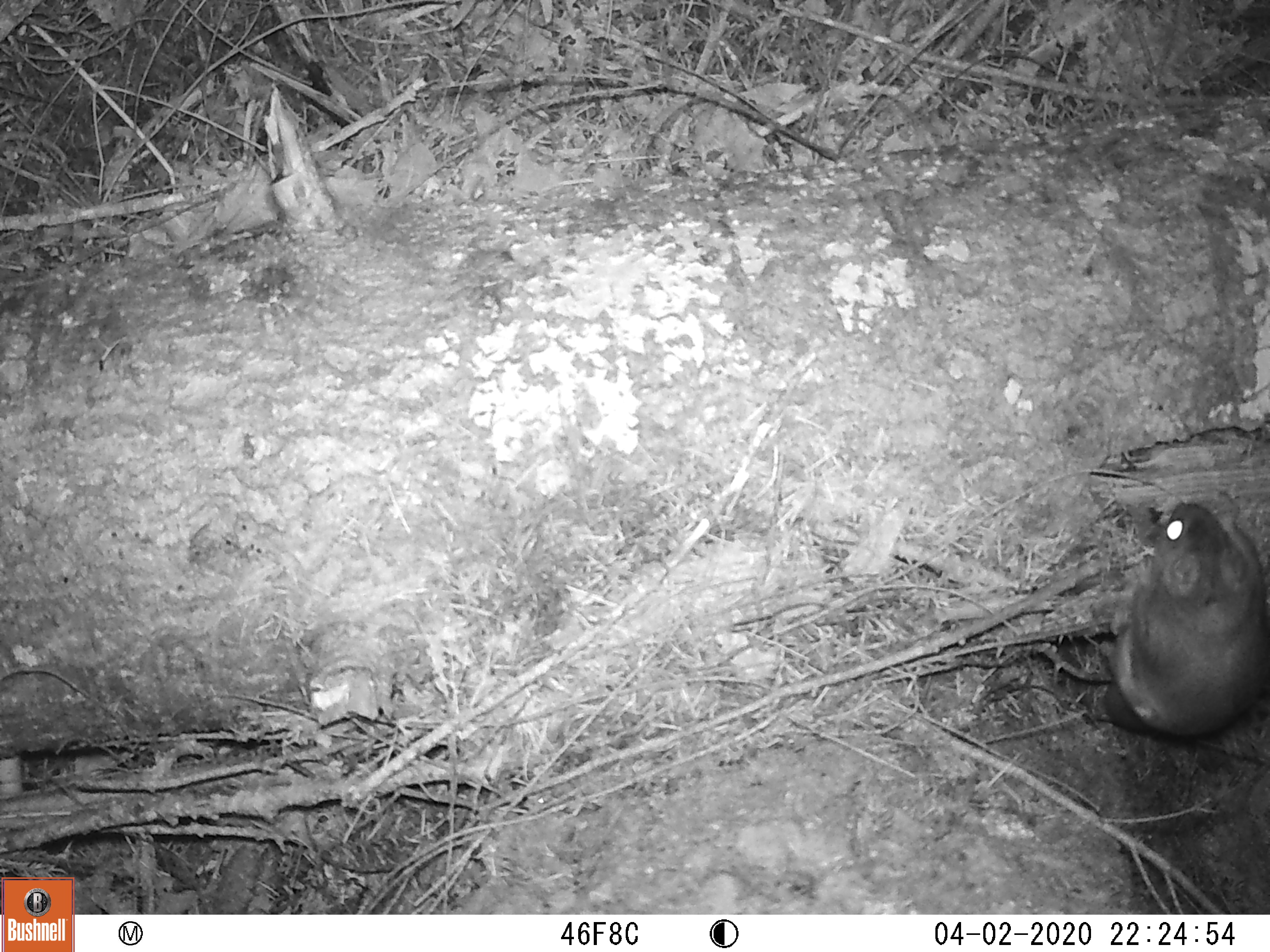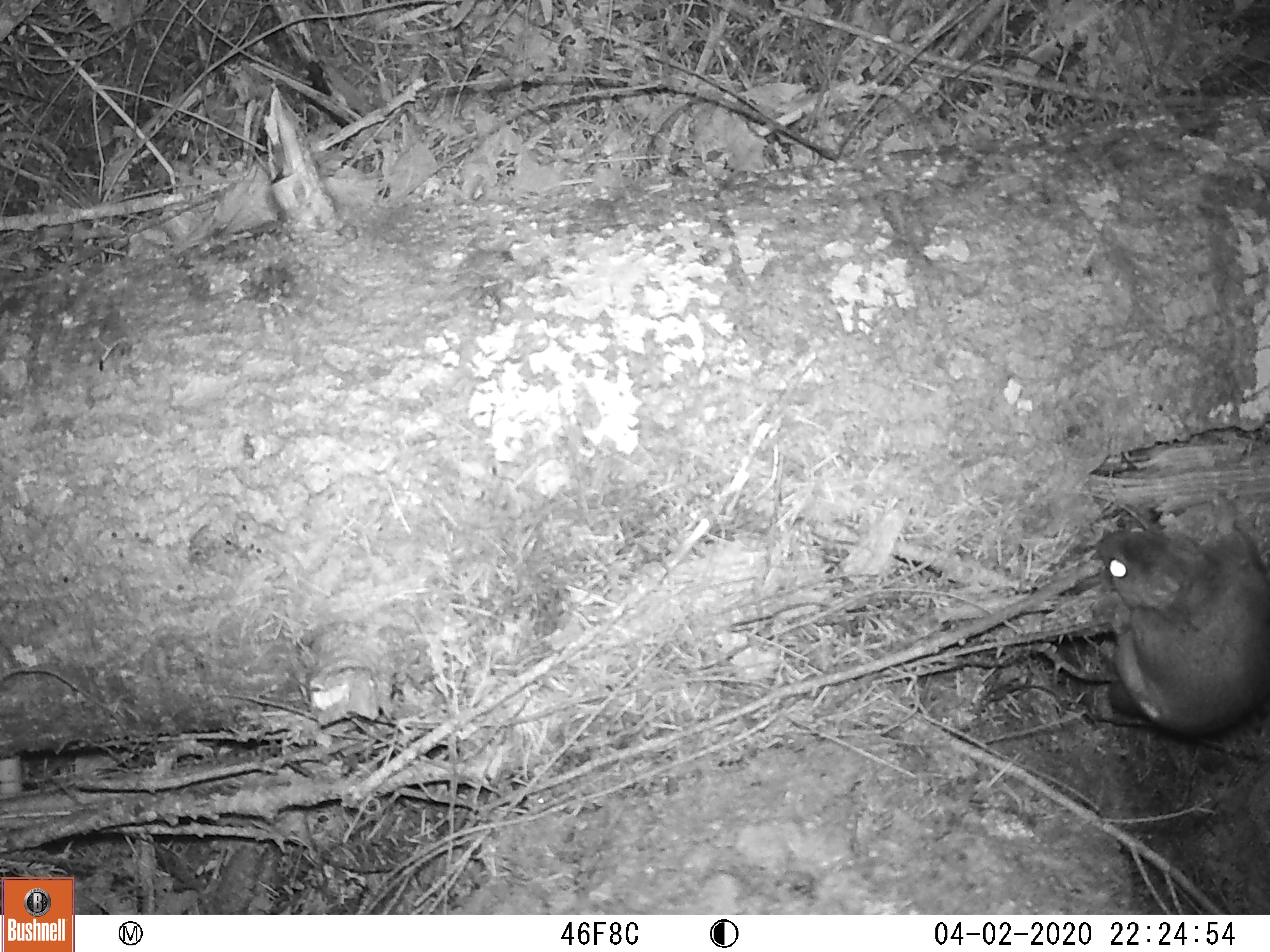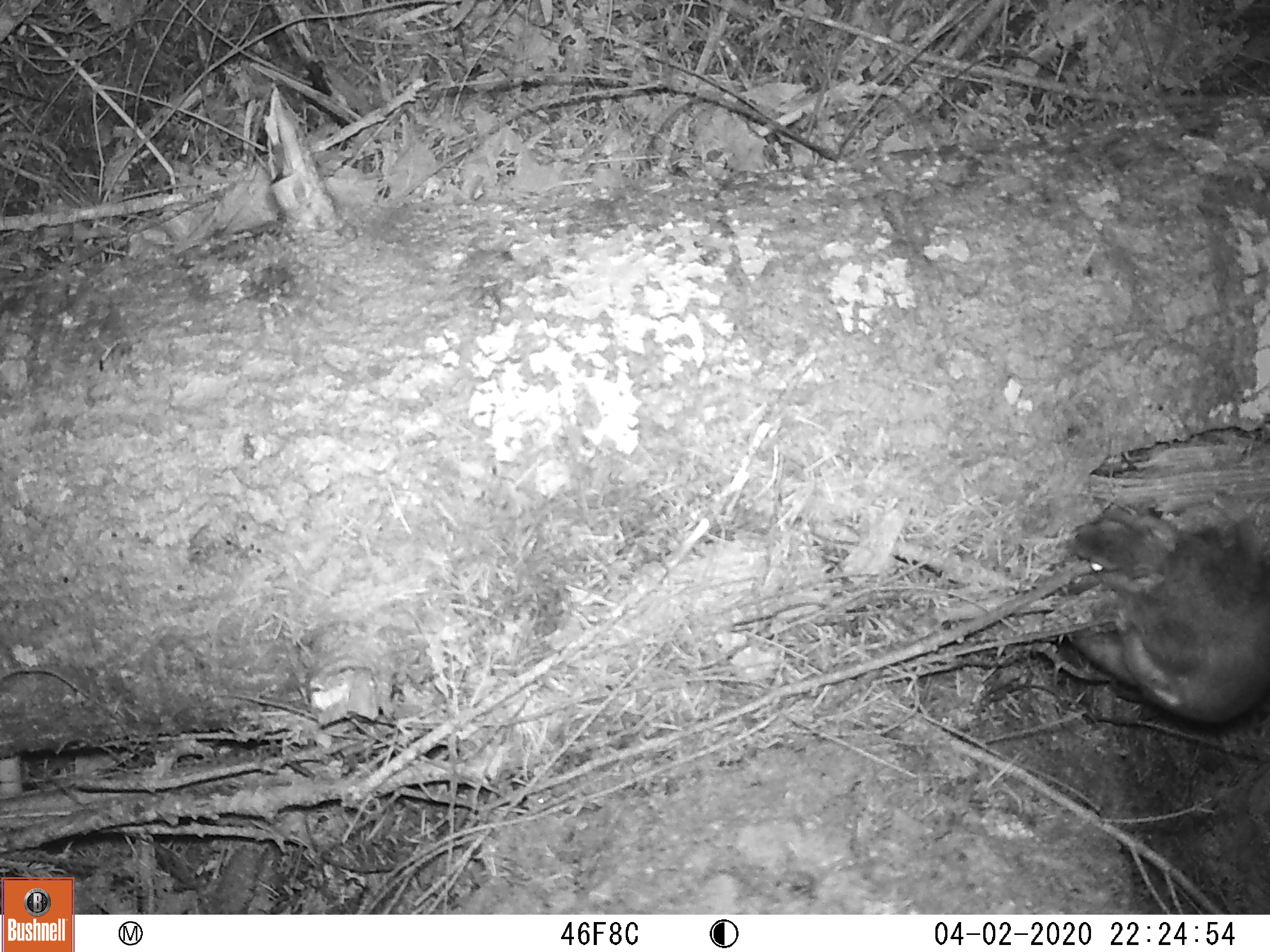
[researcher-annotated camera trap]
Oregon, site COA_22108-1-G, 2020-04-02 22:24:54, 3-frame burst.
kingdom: Animalia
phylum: Chordata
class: Mammalia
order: Rodentia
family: Sciuridae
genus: Tamiasciurus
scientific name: Tamiasciurus douglasii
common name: douglas squirrel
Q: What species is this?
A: Douglas squirrel (Tamiasciurus douglasii).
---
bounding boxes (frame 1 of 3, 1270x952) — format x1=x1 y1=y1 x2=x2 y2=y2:
douglas squirrel: x1=1078 y1=474 x2=1269 y2=783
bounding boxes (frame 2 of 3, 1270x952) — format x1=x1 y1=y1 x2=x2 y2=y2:
douglas squirrel: x1=1073 y1=475 x2=1269 y2=774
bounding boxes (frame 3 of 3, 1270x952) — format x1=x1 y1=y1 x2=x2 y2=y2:
douglas squirrel: x1=1034 y1=468 x2=1269 y2=747